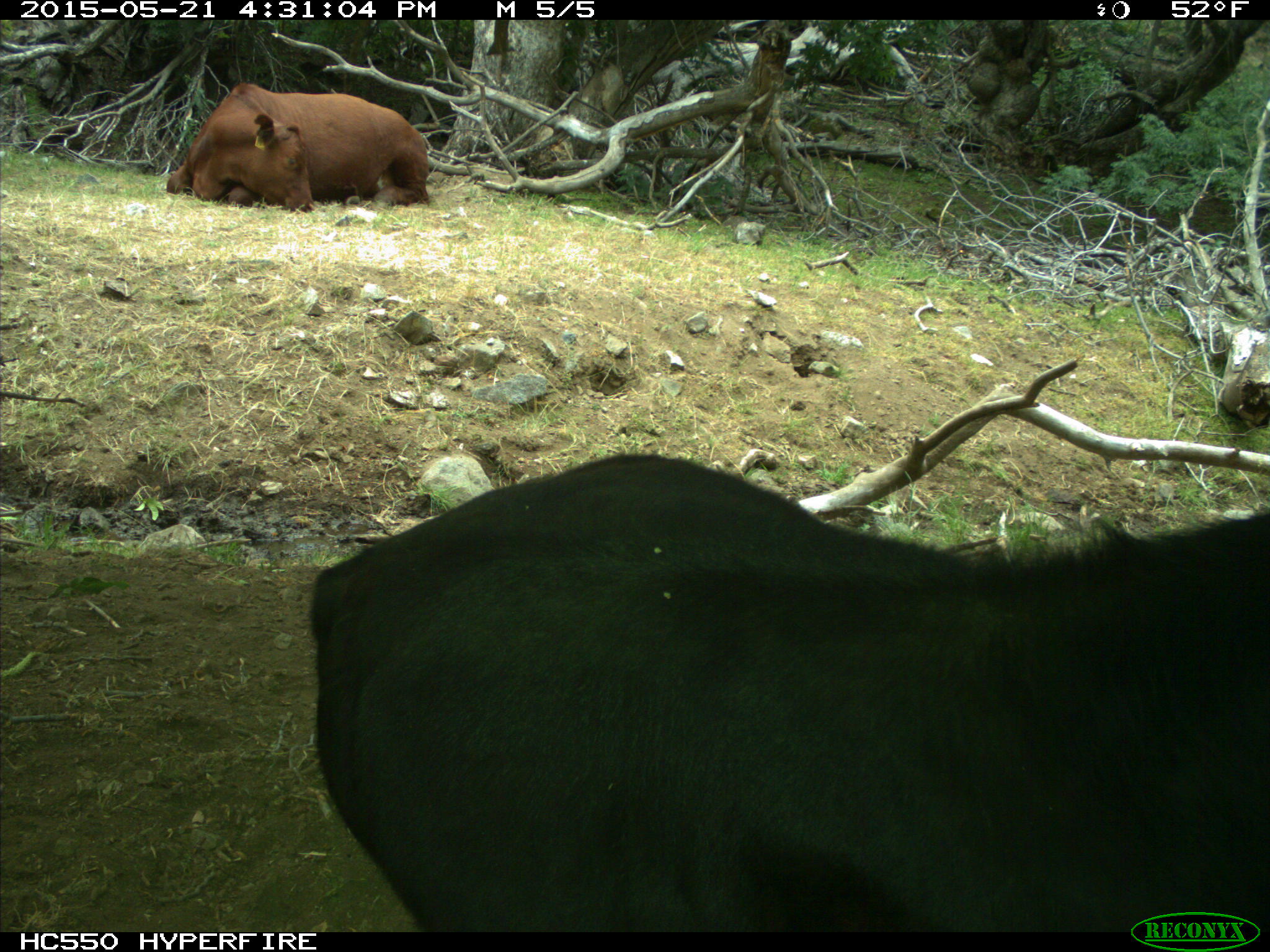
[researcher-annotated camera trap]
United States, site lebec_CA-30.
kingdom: Animalia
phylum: Chordata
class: Mammalia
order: Artiodactyla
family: Bovidae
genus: Bos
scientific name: Bos taurus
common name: domestic cow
Bos taurus (domestic cow).